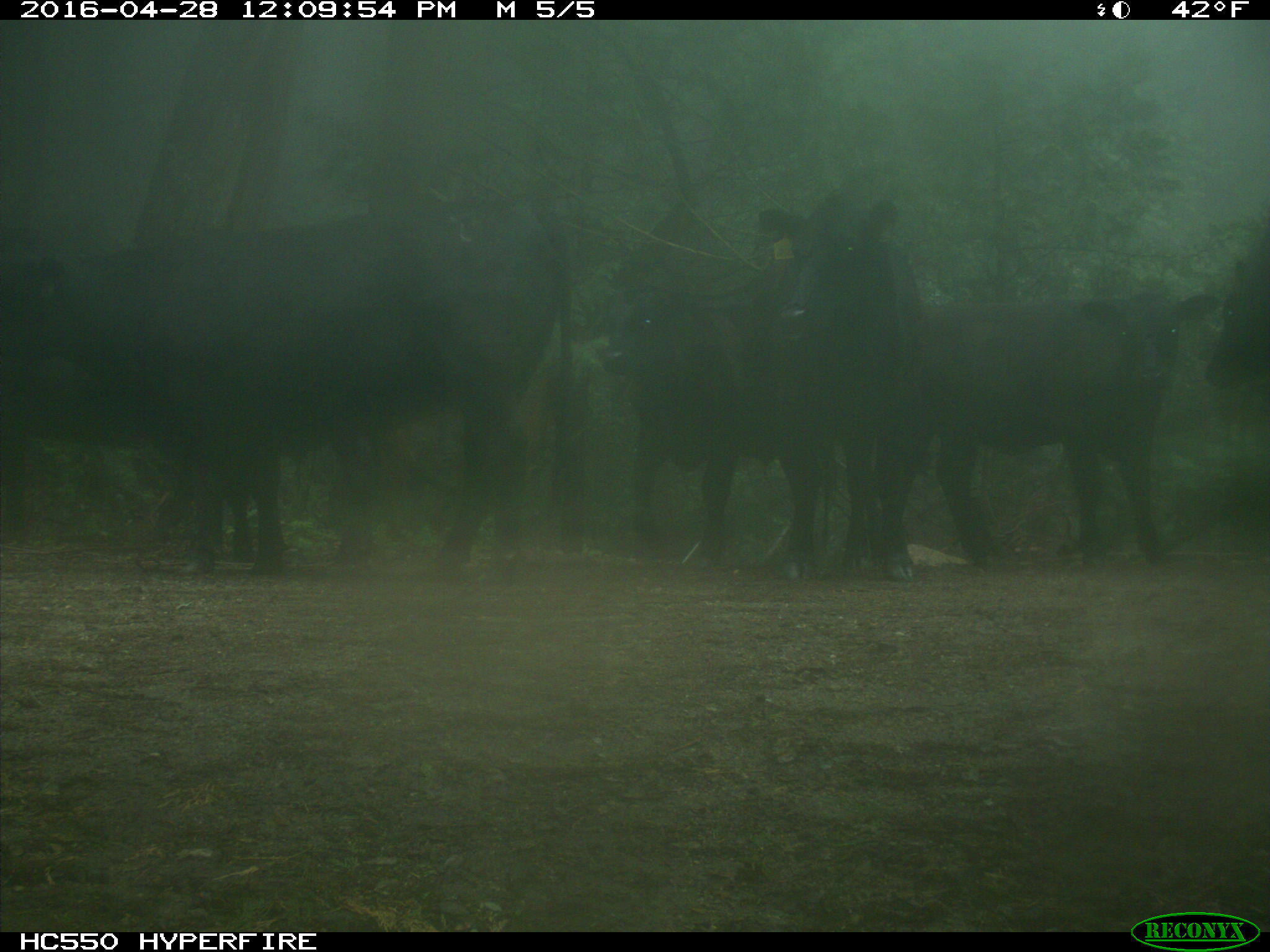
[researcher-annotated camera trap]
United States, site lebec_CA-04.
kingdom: Animalia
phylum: Chordata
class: Mammalia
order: Artiodactyla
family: Bovidae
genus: Bos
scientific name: Bos taurus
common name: domestic cow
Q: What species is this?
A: Bos taurus (domestic cow).